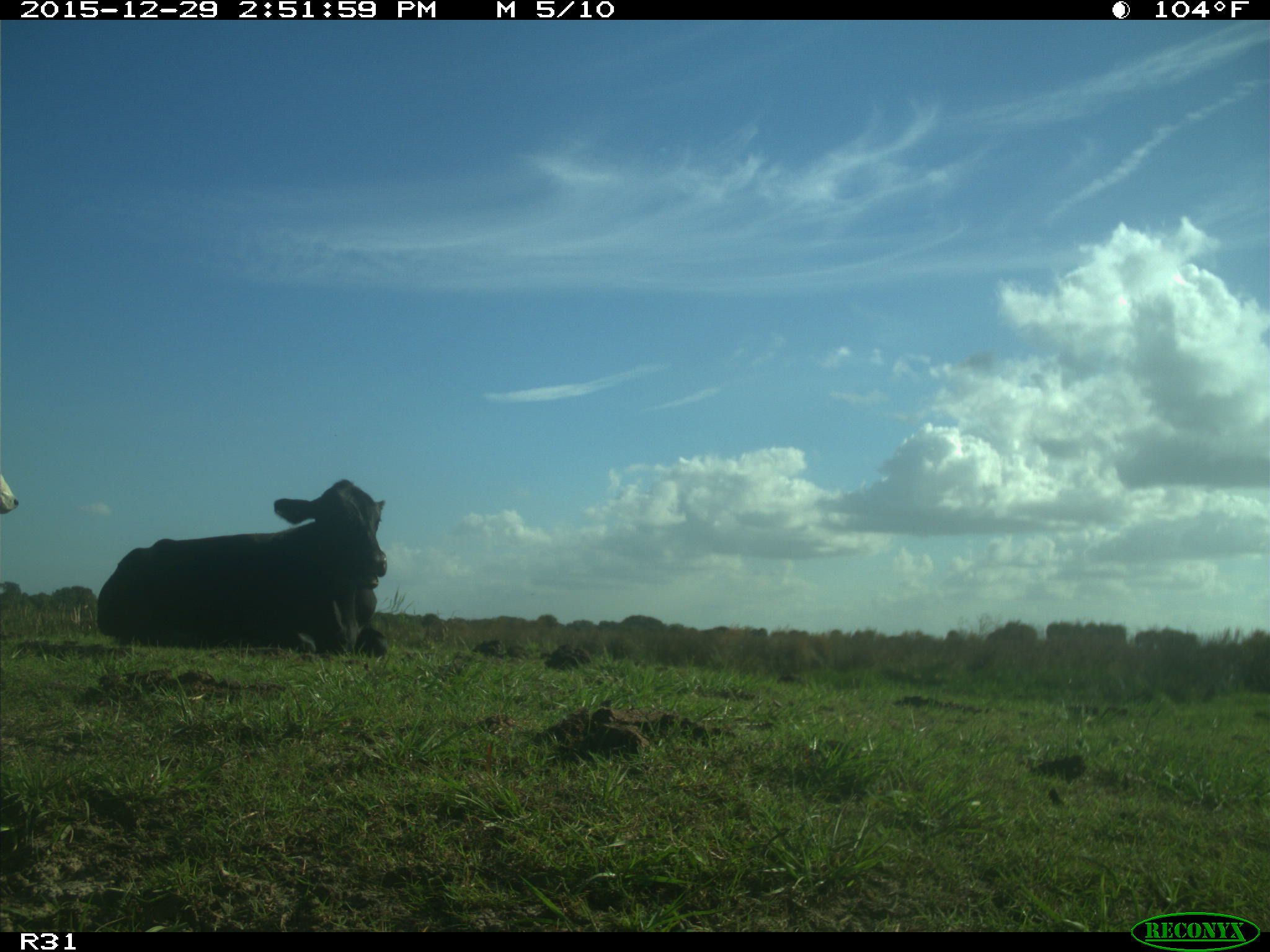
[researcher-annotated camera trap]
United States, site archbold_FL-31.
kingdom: Animalia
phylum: Chordata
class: Mammalia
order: Artiodactyla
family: Bovidae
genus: Bos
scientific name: Bos taurus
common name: domestic cow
Bos taurus (domestic cow).